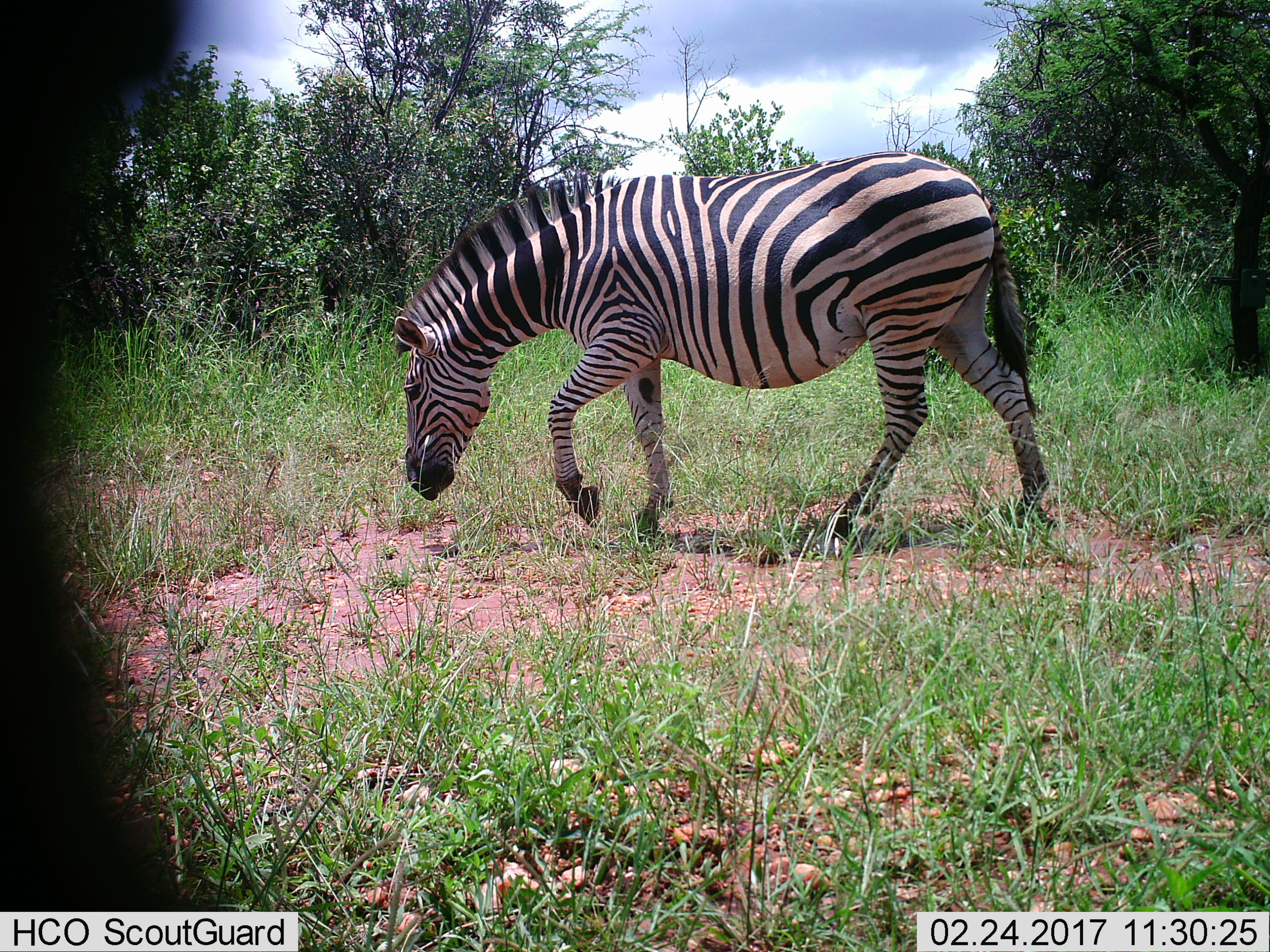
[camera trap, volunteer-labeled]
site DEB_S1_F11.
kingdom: Animalia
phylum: Chordata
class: Mammalia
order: Perissodactyla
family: Equidae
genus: Equus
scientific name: Equus quagga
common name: plains zebra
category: zebraplains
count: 1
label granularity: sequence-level